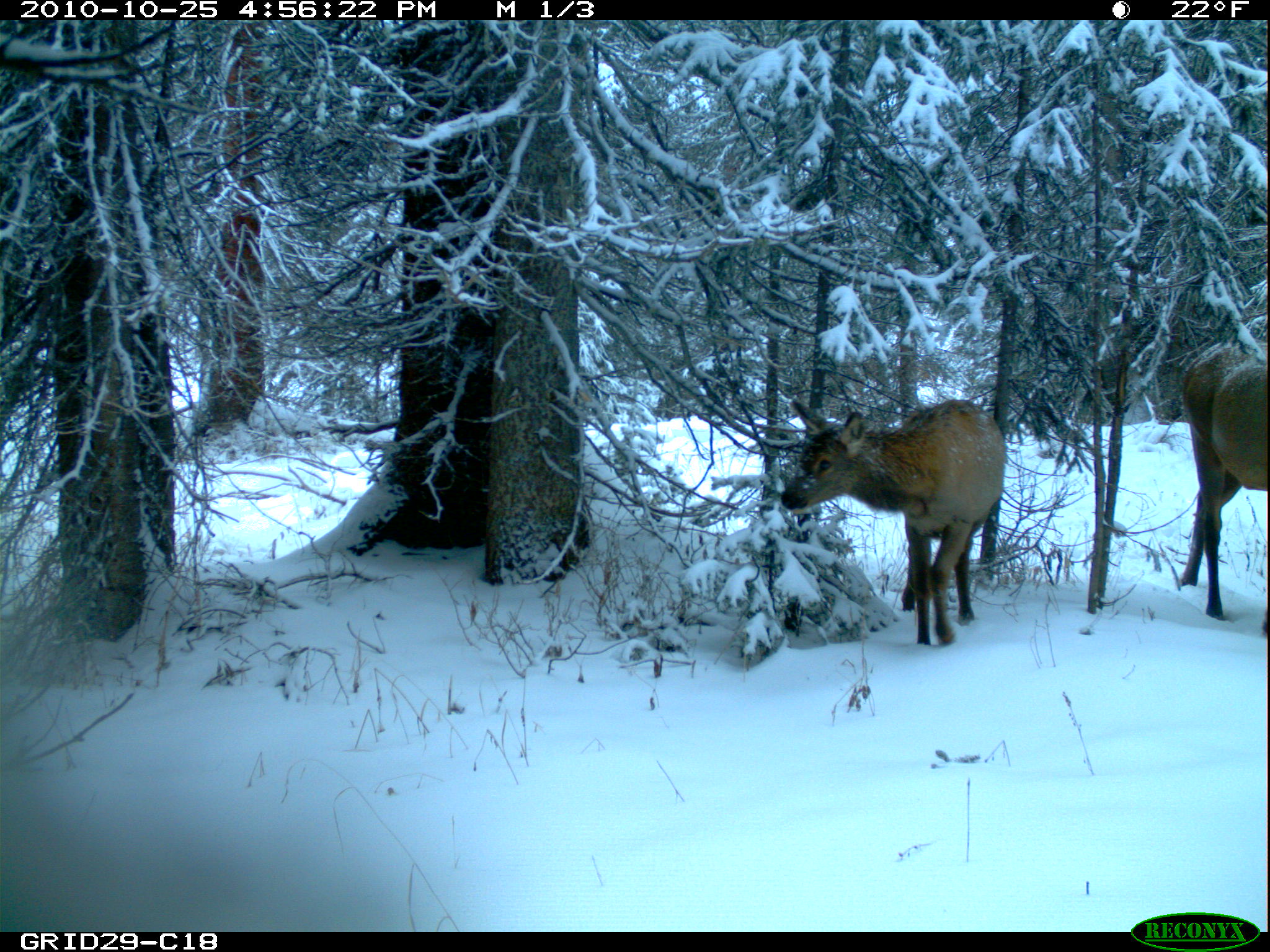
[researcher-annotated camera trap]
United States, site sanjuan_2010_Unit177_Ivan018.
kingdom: Animalia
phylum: Chordata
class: Mammalia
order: Artiodactyla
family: Cervidae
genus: Cervus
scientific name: Cervus elaphus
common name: red deer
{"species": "Cervus elaphus (red deer)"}